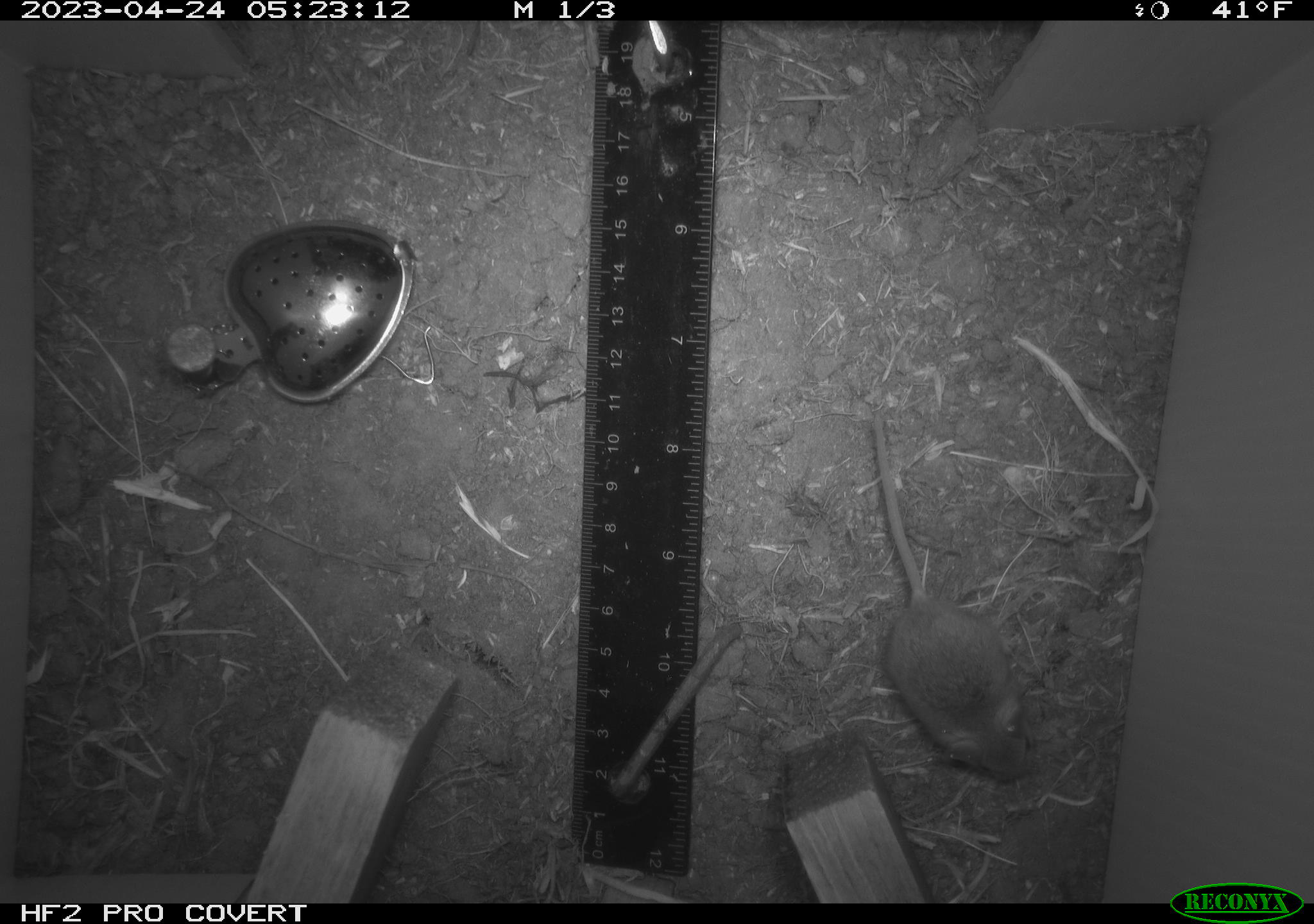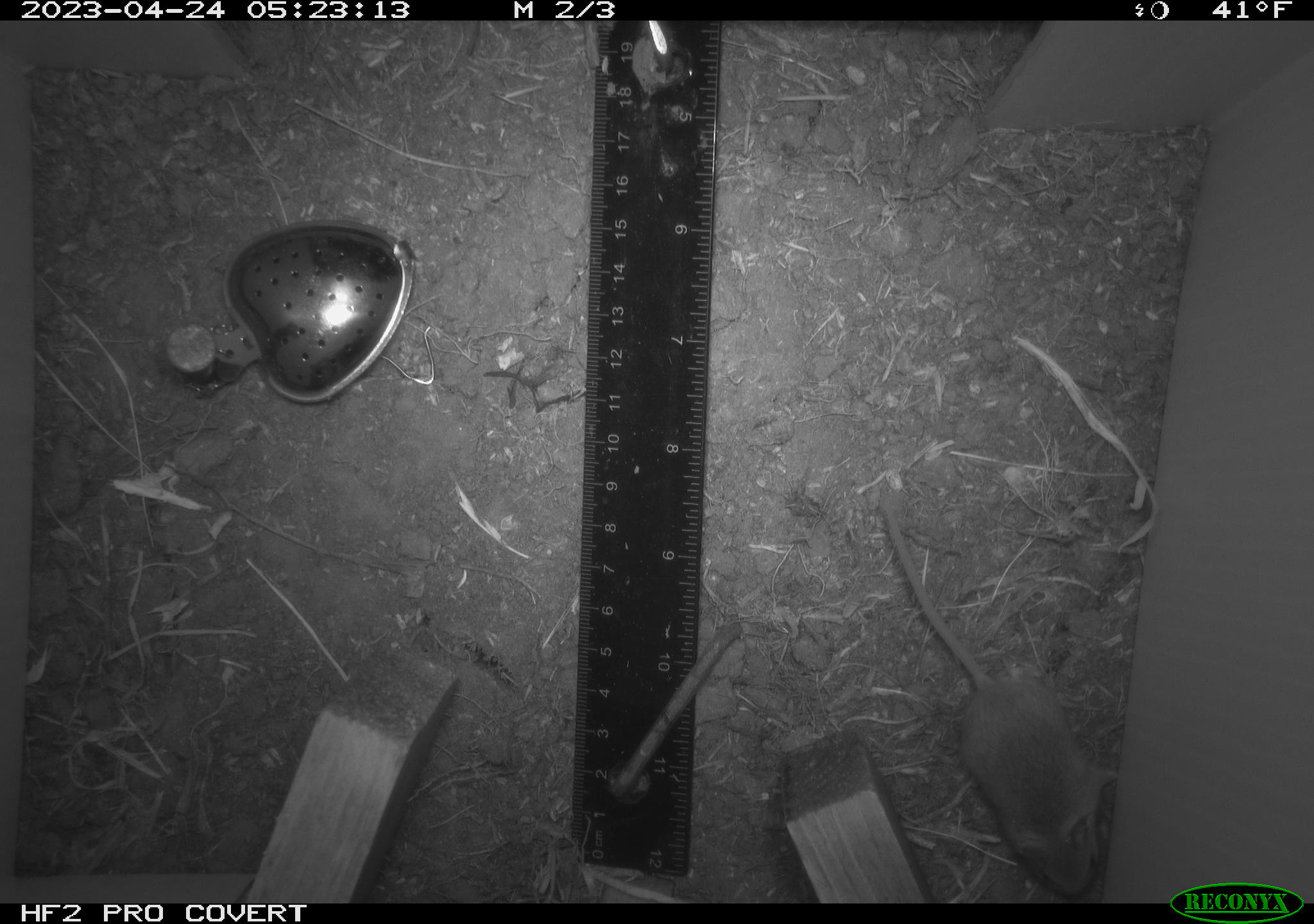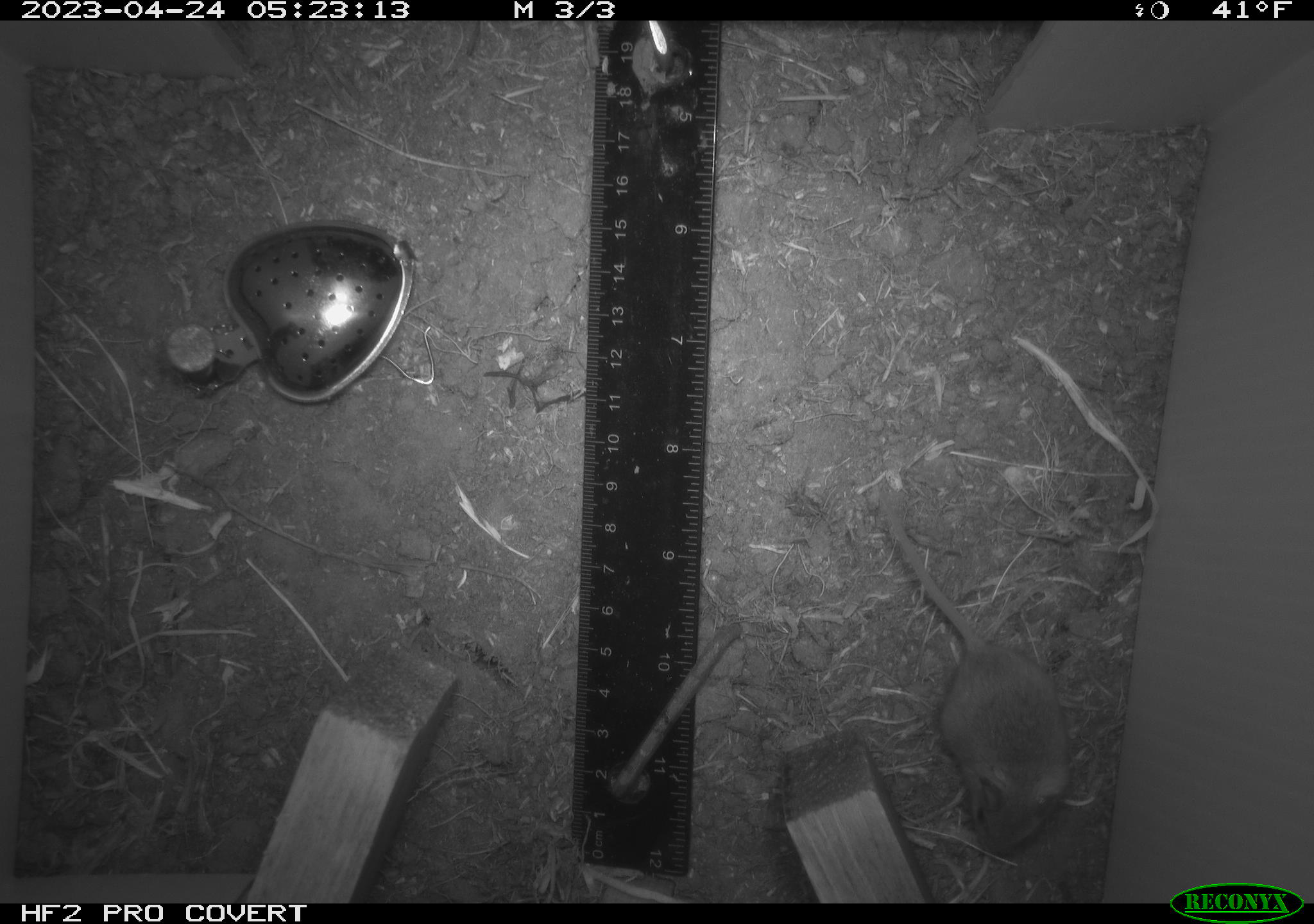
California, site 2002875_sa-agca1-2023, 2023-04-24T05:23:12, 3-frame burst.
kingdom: Animalia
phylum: Chordata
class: Mammalia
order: Rodentia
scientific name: Rodentia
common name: mouse species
Mouse species (Rodentia).